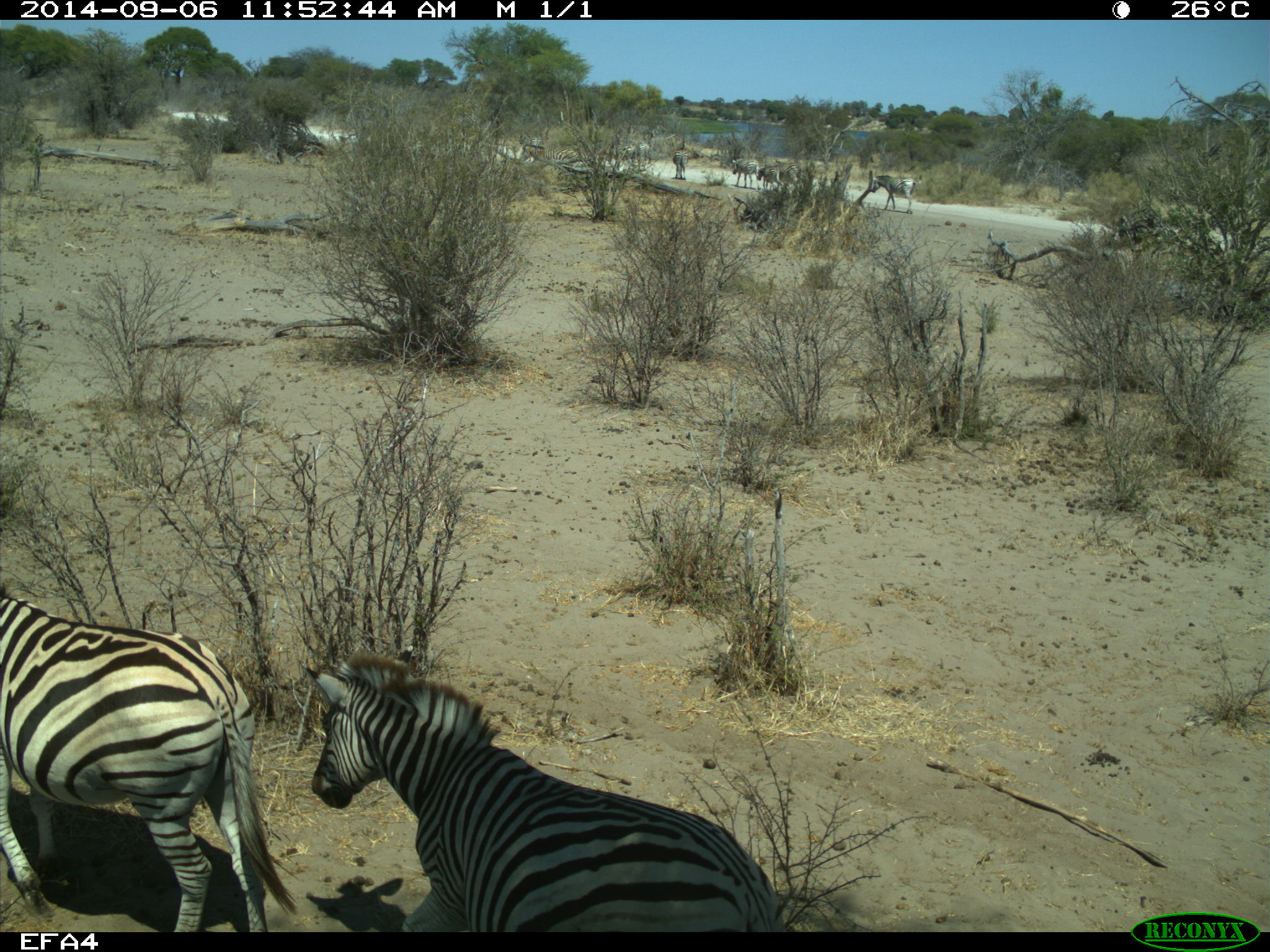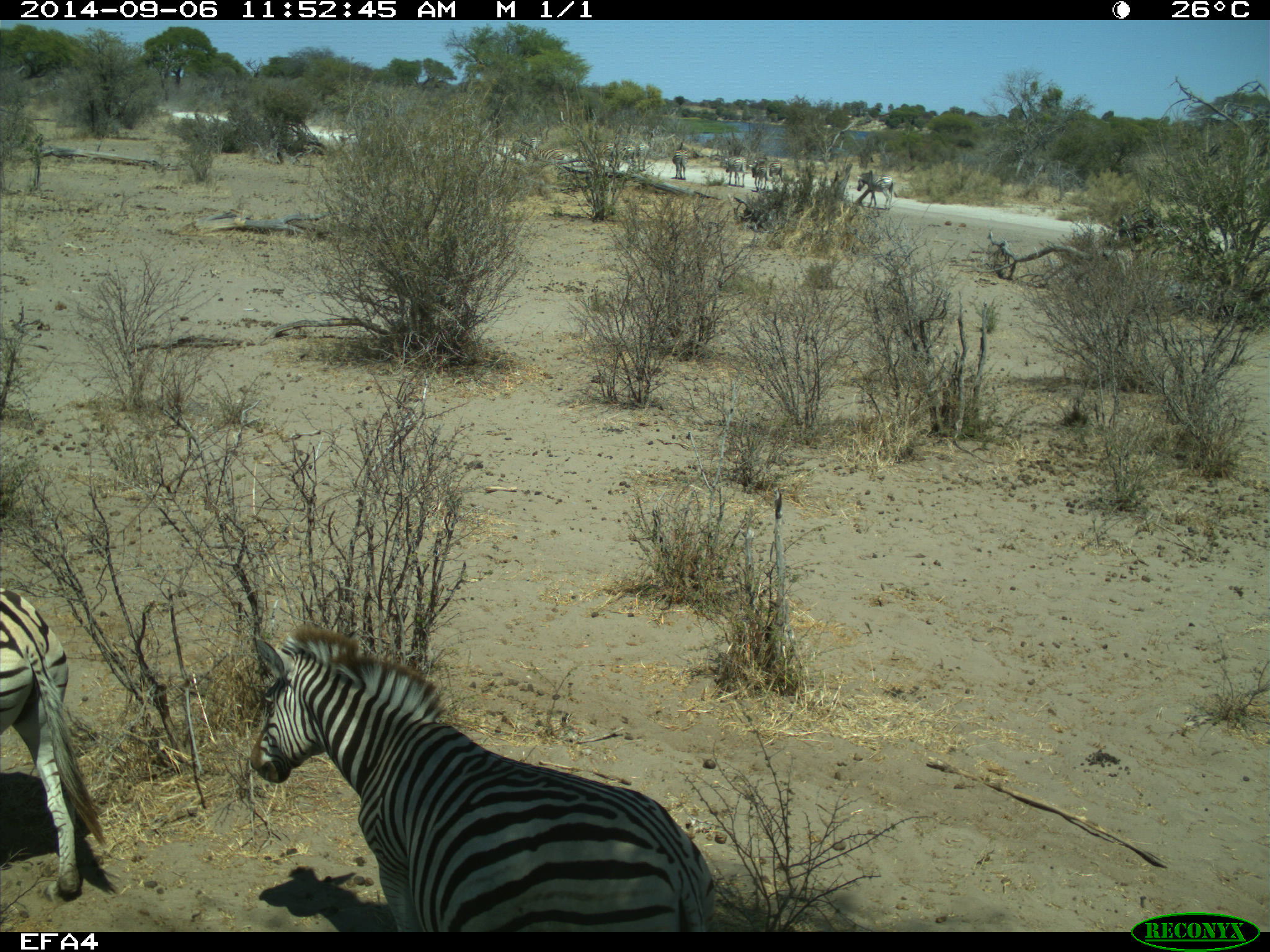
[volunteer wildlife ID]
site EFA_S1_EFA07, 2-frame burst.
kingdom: Animalia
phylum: Chordata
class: Mammalia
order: Perissodactyla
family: Equidae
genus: Equus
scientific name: Equus quagga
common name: plains zebra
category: zebraplains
Zebraplains (plains zebra) (Equus quagga), count 11-50. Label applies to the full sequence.